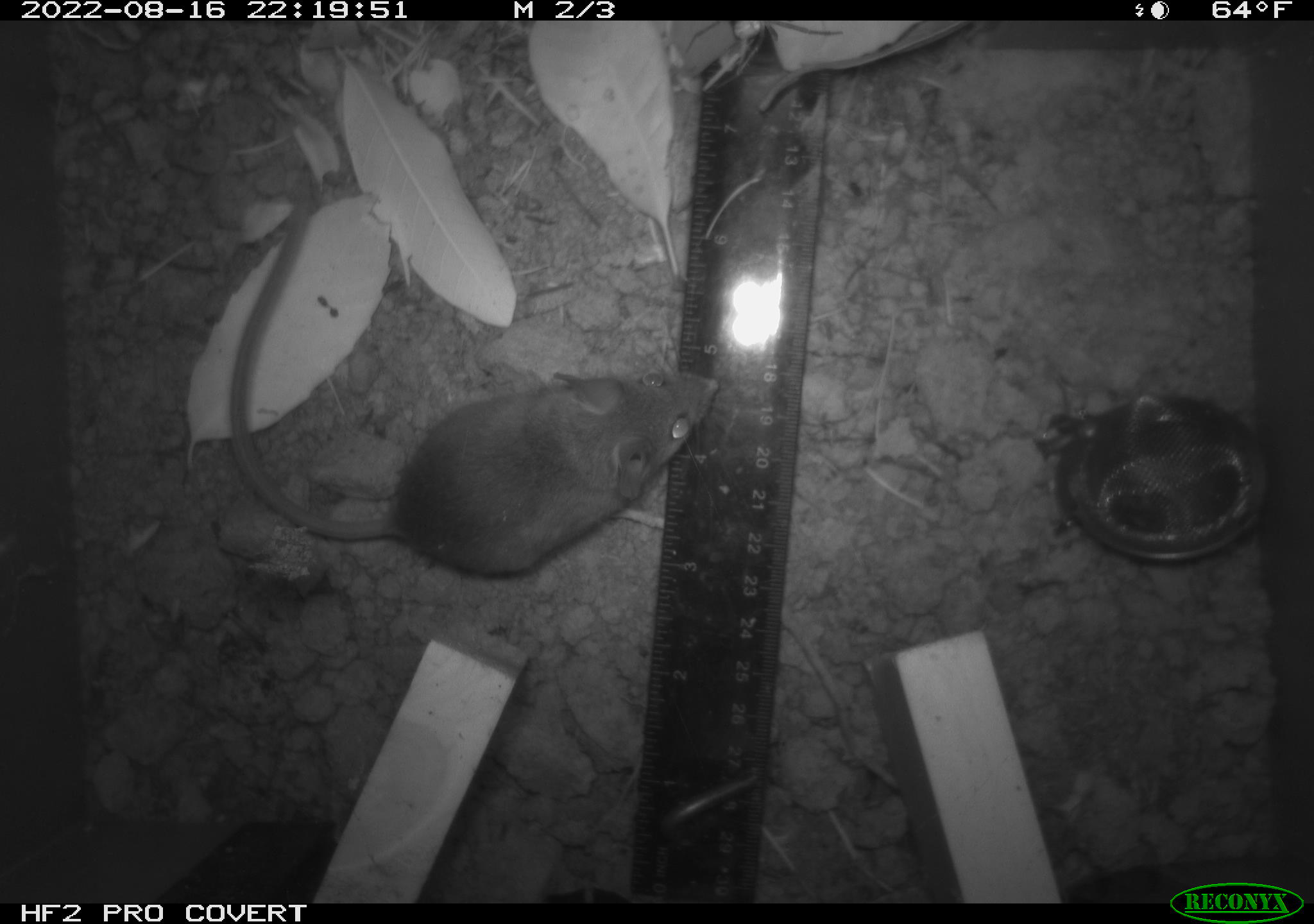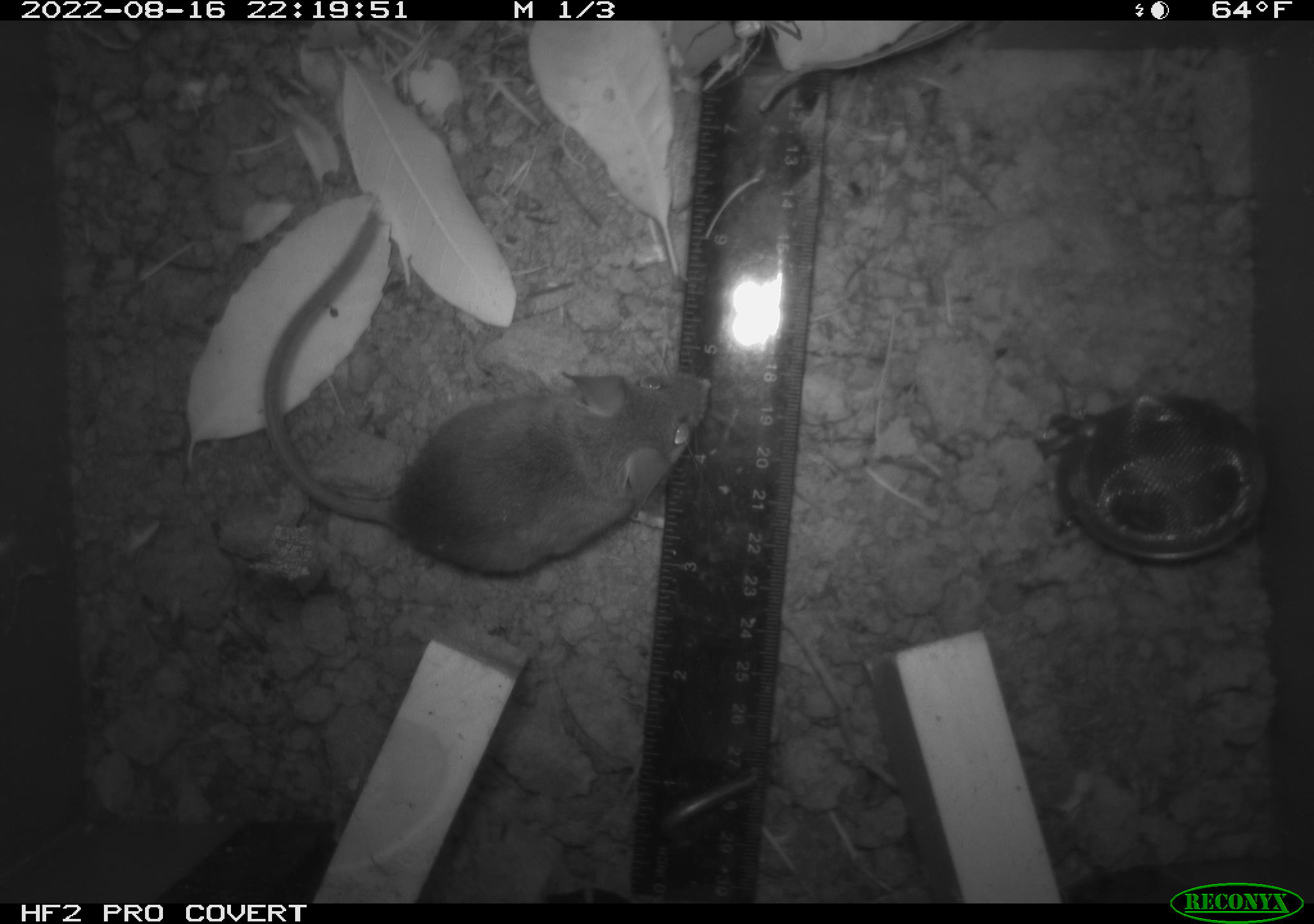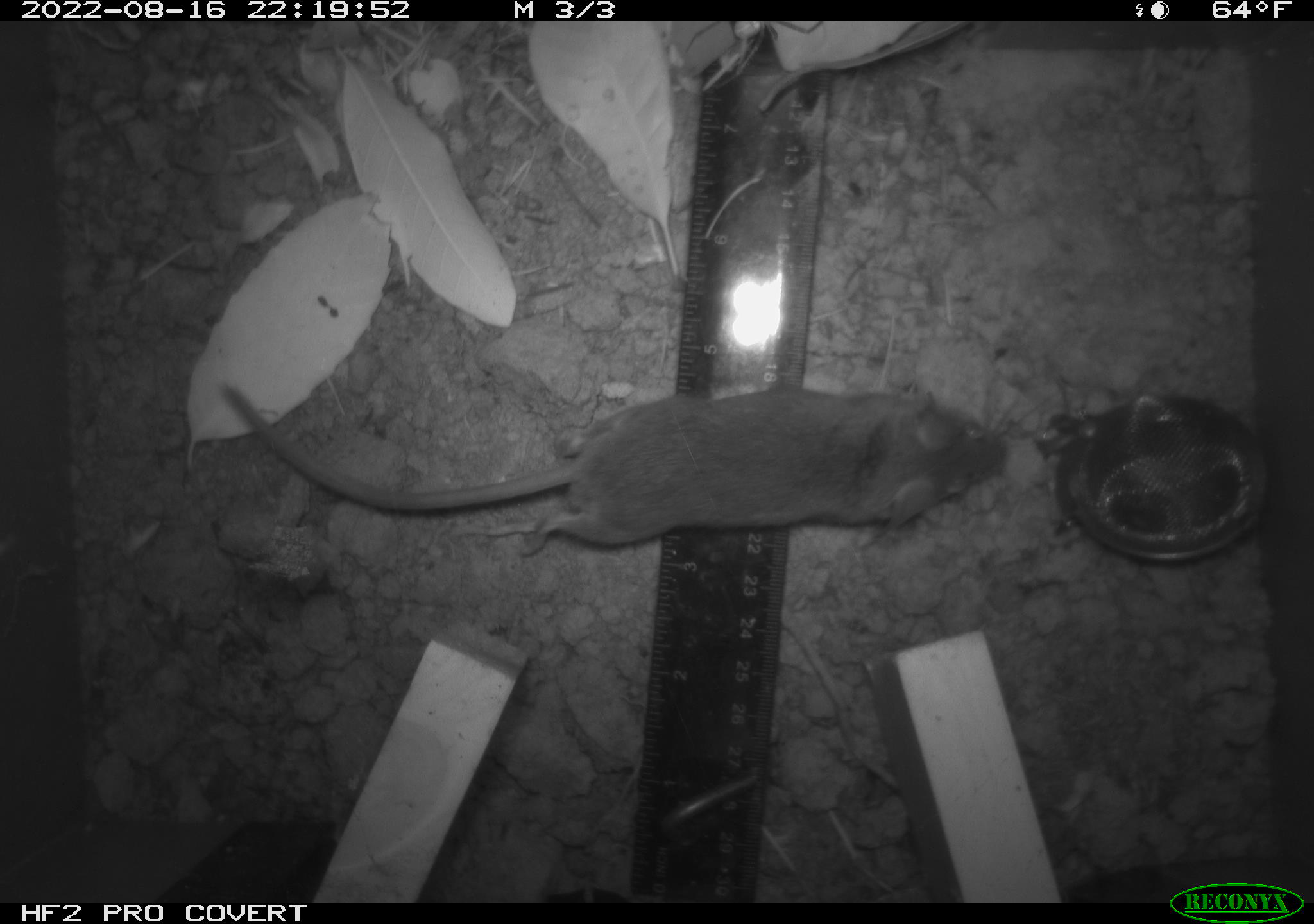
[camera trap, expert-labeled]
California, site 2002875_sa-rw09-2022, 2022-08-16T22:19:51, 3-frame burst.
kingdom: Animalia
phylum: Chordata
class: Mammalia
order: Rodentia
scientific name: Rodentia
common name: rodent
Rodent (Rodentia).